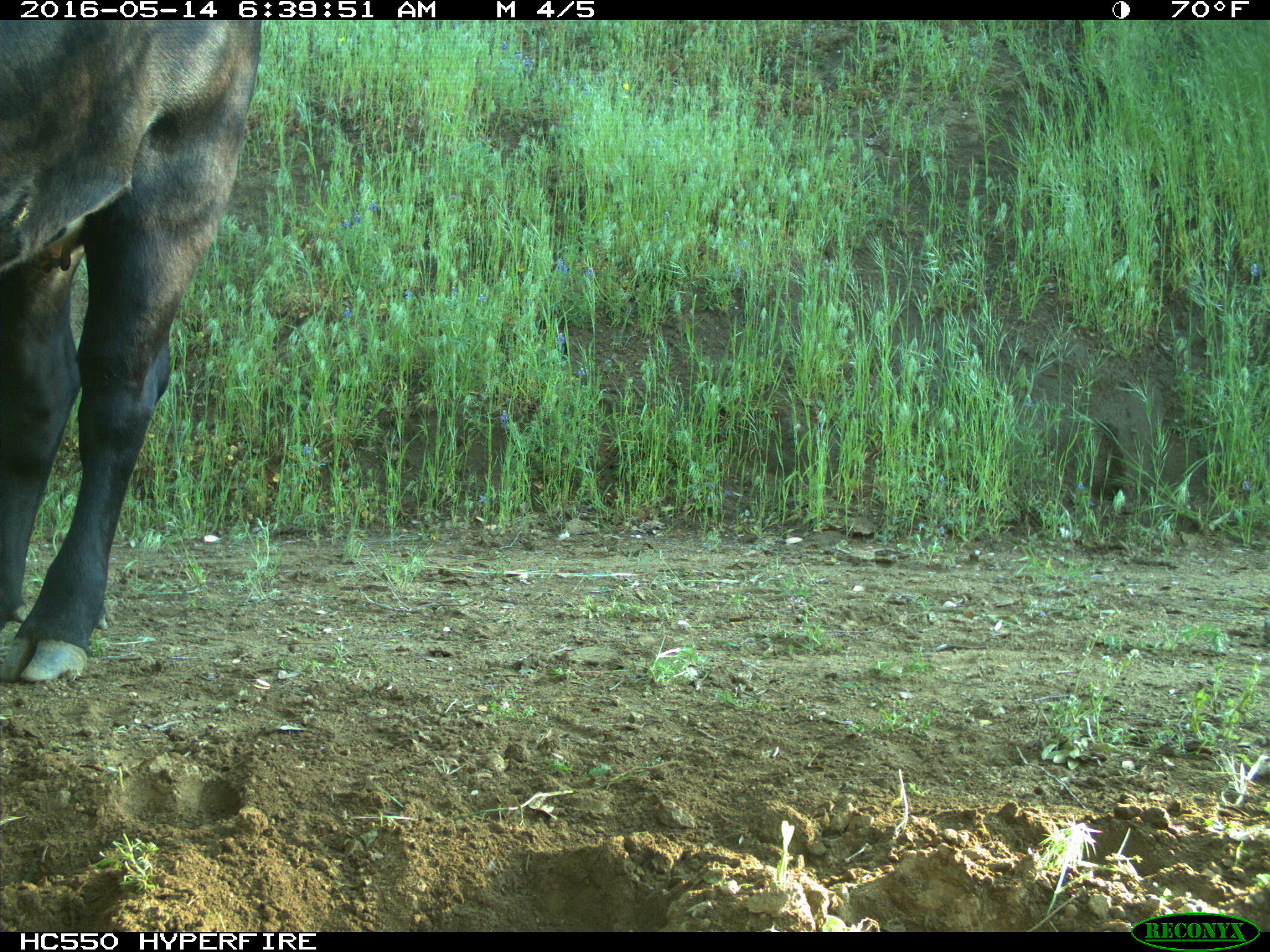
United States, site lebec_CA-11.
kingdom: Animalia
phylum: Chordata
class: Mammalia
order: Artiodactyla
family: Bovidae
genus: Bos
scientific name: Bos taurus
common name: domestic cow